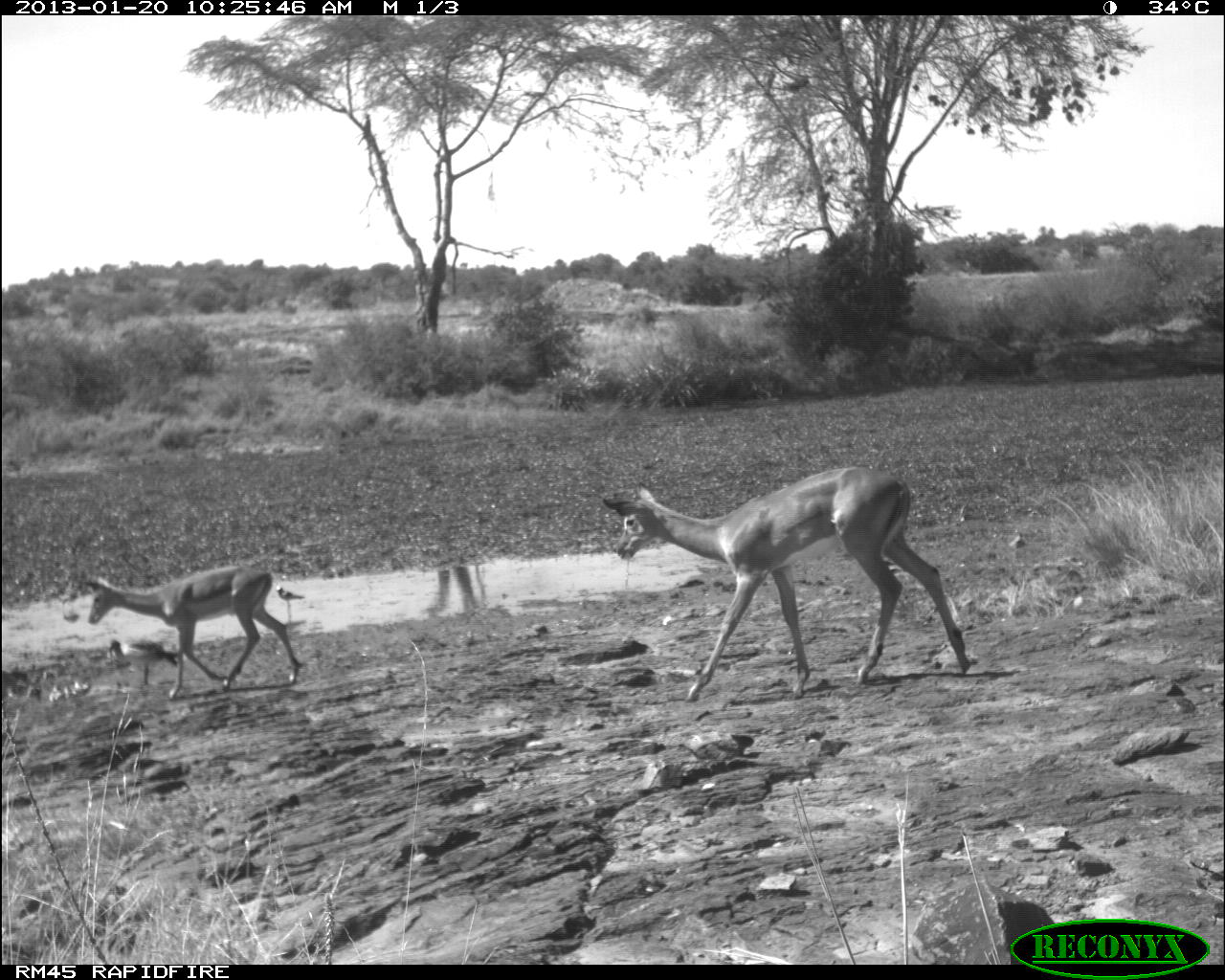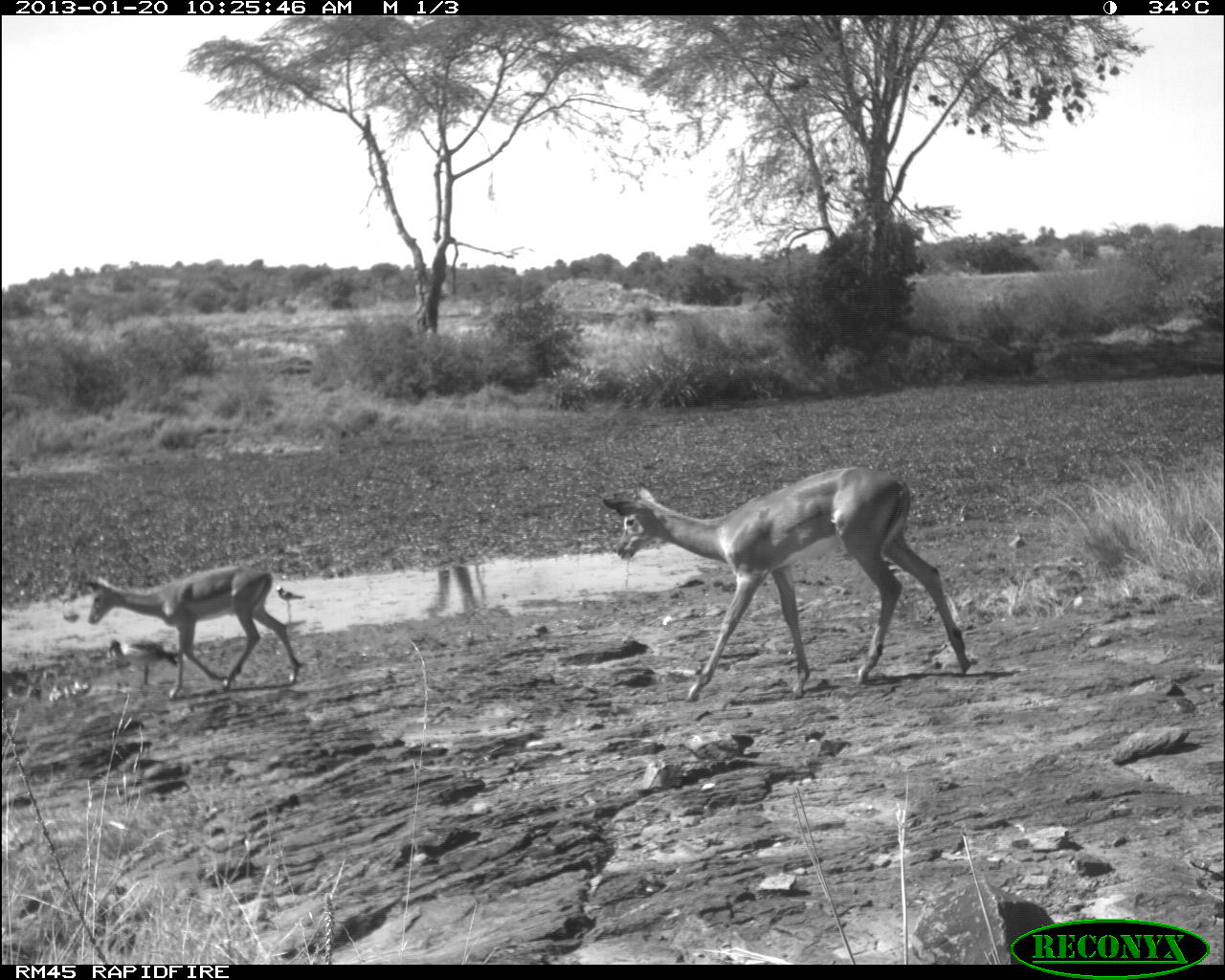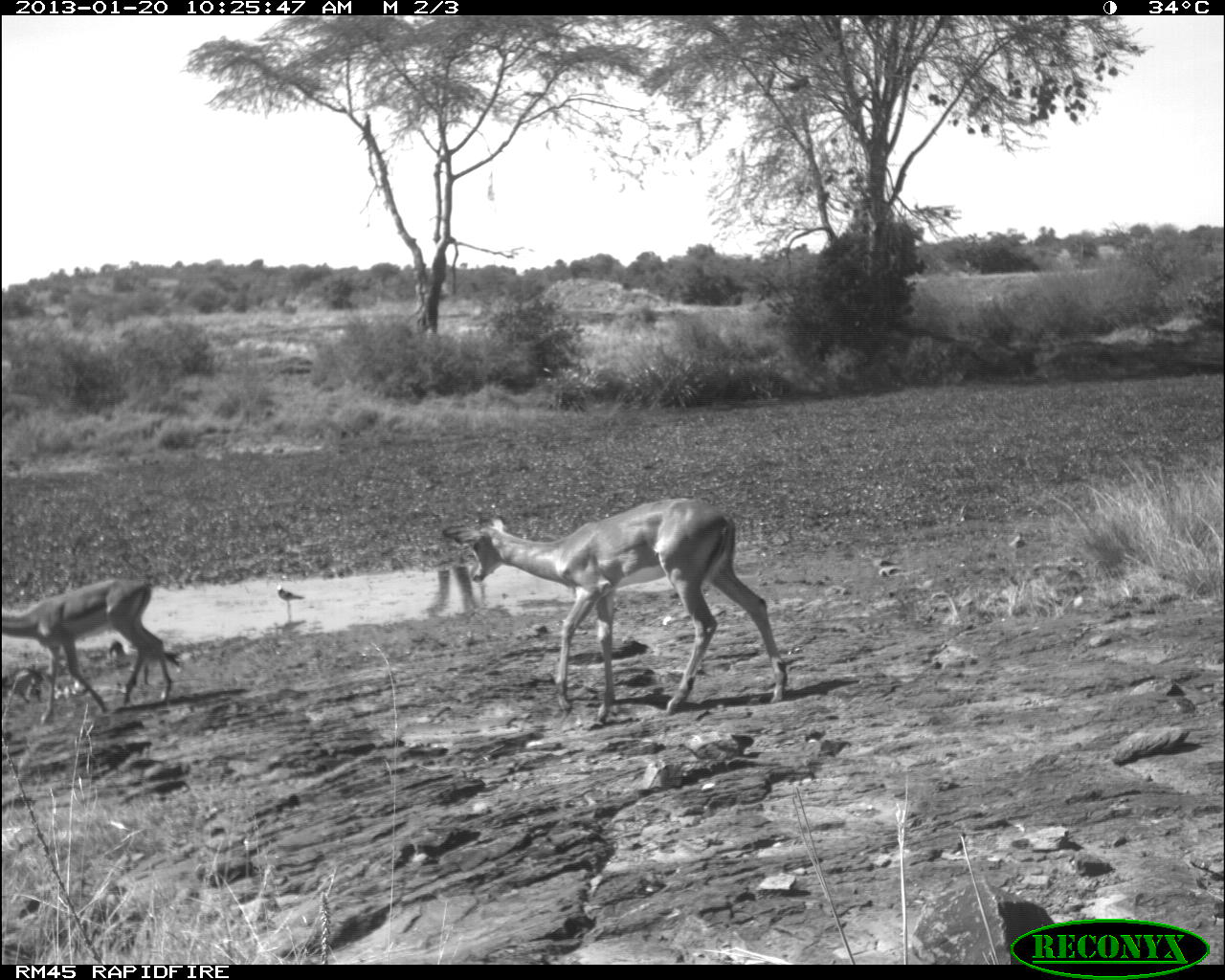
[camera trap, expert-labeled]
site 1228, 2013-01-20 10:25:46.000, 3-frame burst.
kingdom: Animalia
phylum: Chordata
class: Mammalia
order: Artiodactyla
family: Bovidae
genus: Aepyceros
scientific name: Aepyceros melampus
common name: impala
Aepyceros melampus (impala), count 2.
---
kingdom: Animalia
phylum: Chordata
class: Aves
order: Anseriformes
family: Anatidae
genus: Alopochen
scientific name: Alopochen aegyptiaca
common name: egyptian goose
Alopochen aegyptiaca (egyptian goose), count 1.